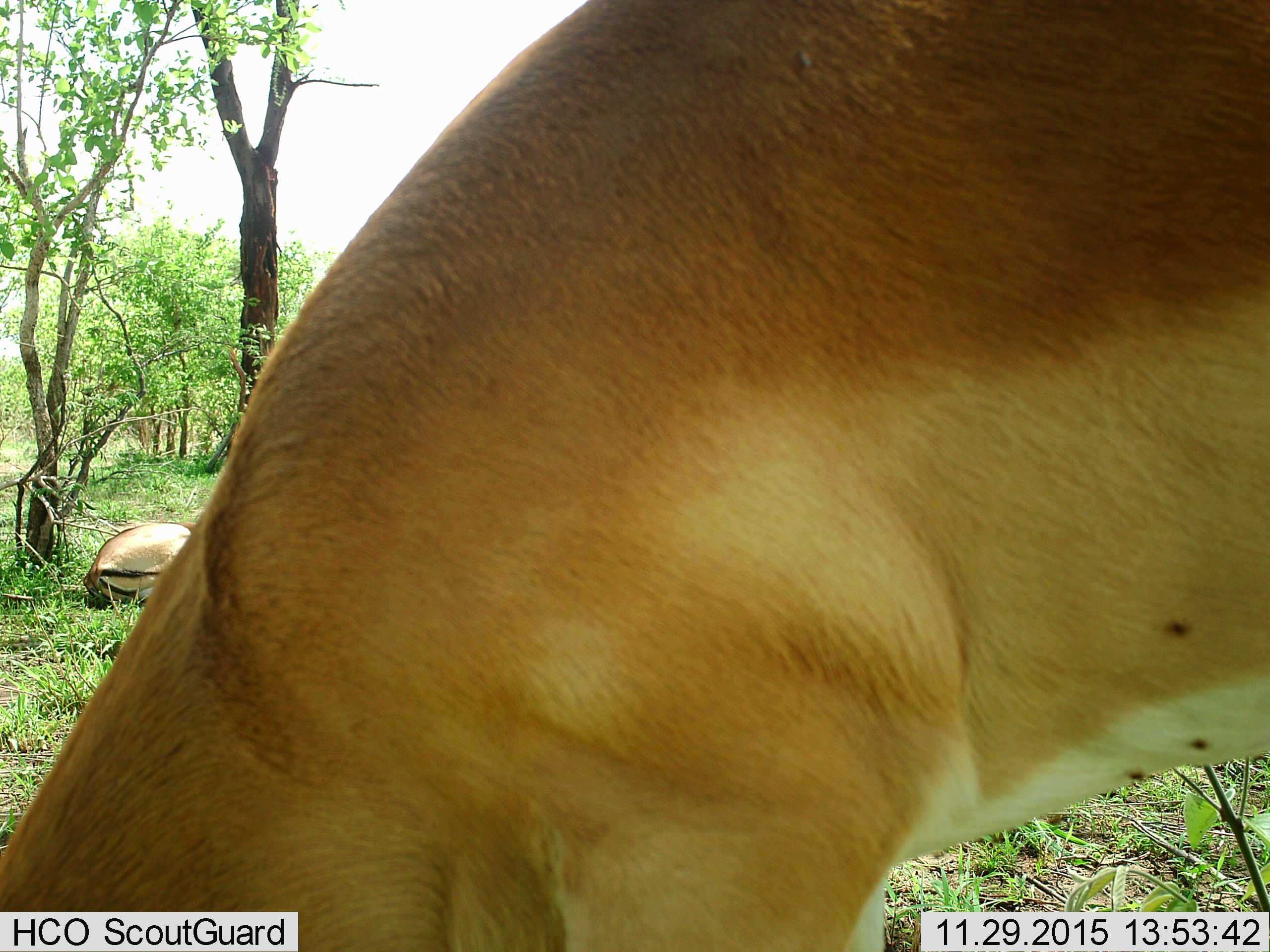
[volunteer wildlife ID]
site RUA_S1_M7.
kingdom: Animalia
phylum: Chordata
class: Mammalia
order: Artiodactyla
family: Bovidae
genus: Aepyceros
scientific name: Aepyceros melampus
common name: impala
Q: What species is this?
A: Impala (Aepyceros melampus).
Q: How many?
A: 2.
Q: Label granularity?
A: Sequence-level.